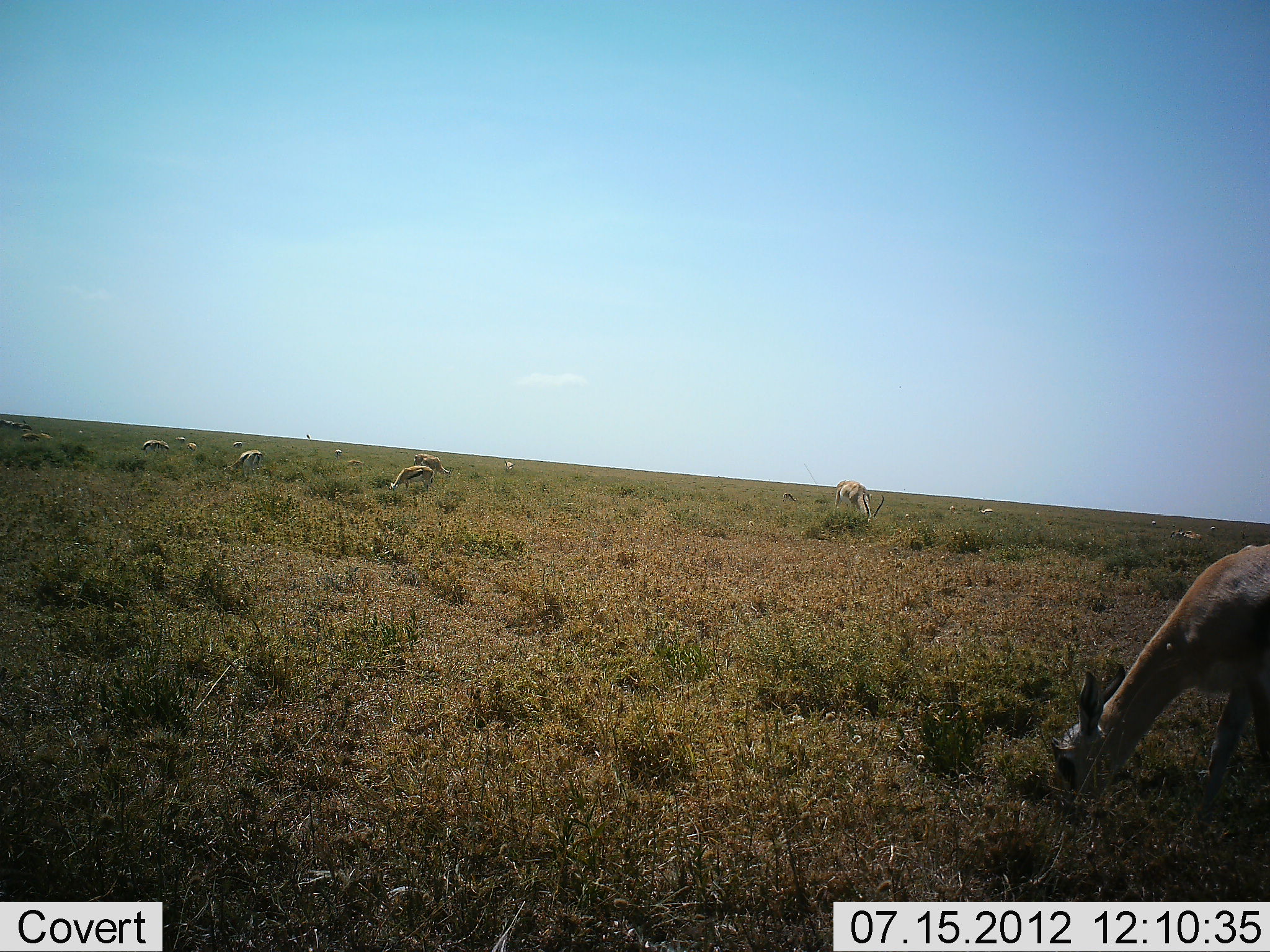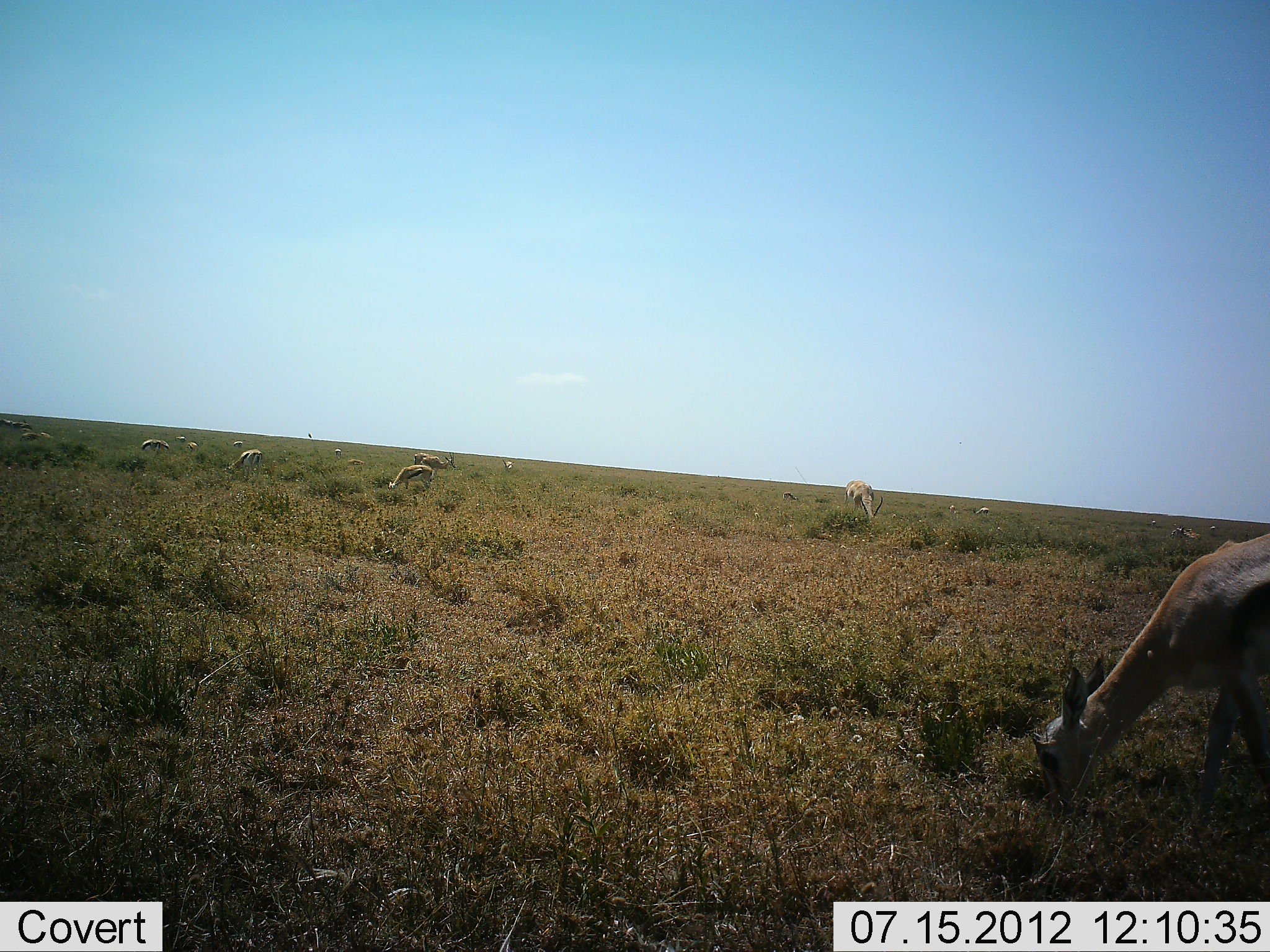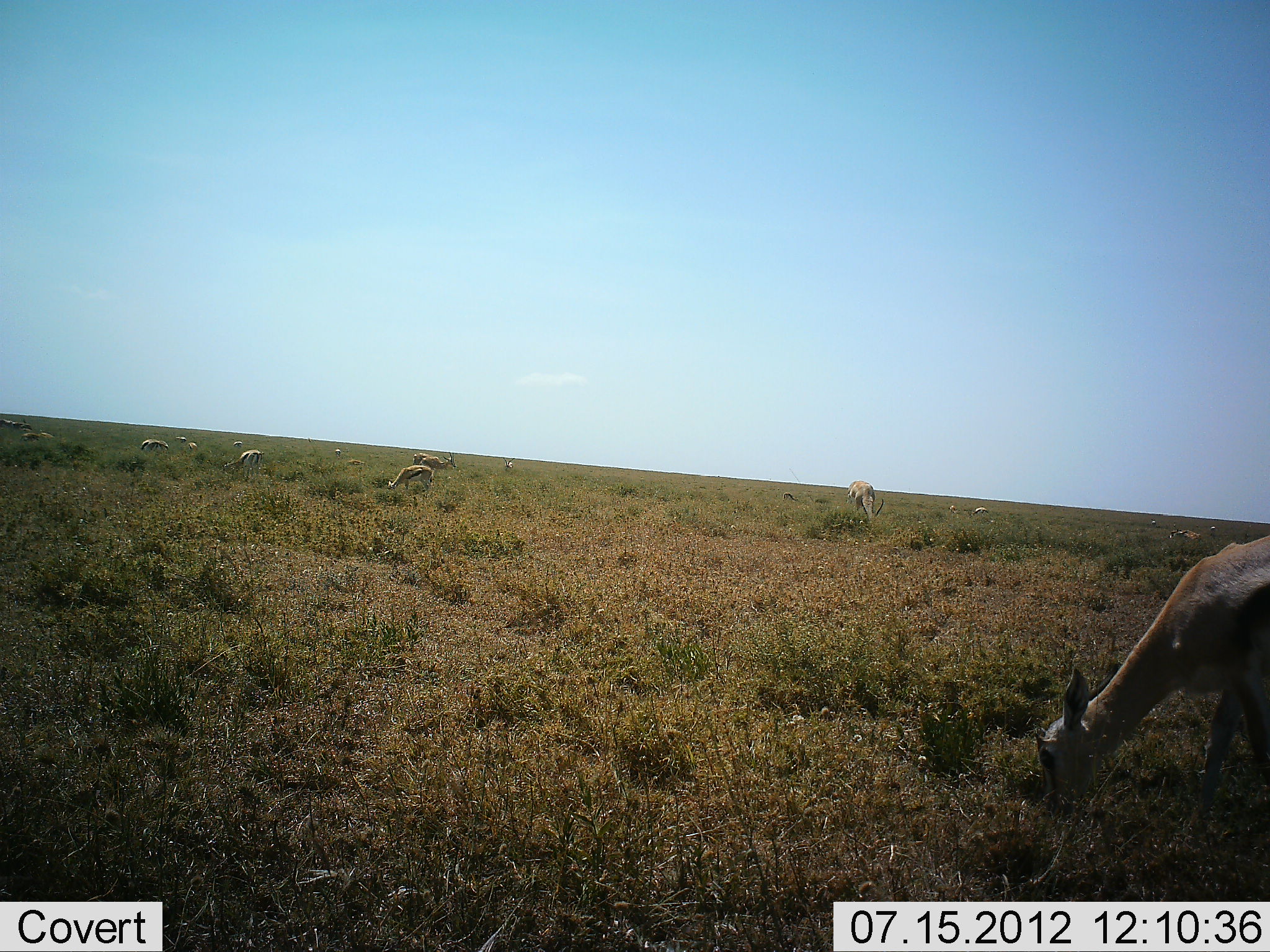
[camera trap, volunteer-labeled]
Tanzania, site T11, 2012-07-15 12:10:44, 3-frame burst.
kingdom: Animalia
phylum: Chordata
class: Mammalia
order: Artiodactyla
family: Bovidae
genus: Eudorcas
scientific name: Eudorcas thomsonii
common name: thomson's gazelle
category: gazellethomsons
Gazellethomsons (thomson's gazelle) (Eudorcas thomsonii), count 11-50. Behavior (volunteer vote fractions): standing 18%, resting 0%, moving 9%, interacting 0%. Young present (vote fraction): 9%. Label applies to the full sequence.